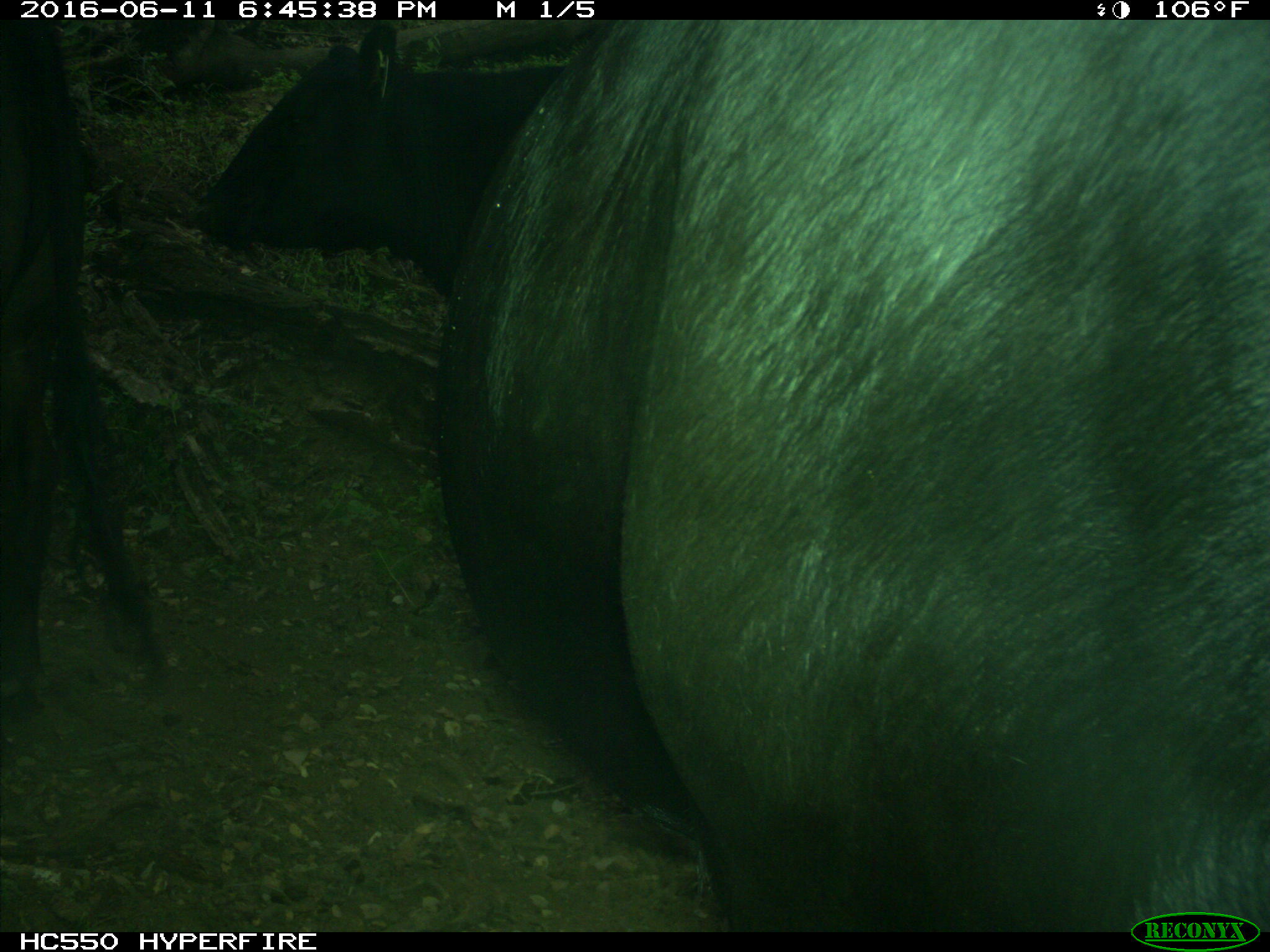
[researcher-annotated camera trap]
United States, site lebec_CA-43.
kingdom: Animalia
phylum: Chordata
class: Mammalia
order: Artiodactyla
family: Bovidae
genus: Bos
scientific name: Bos taurus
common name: domestic cow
Bos taurus (domestic cow).